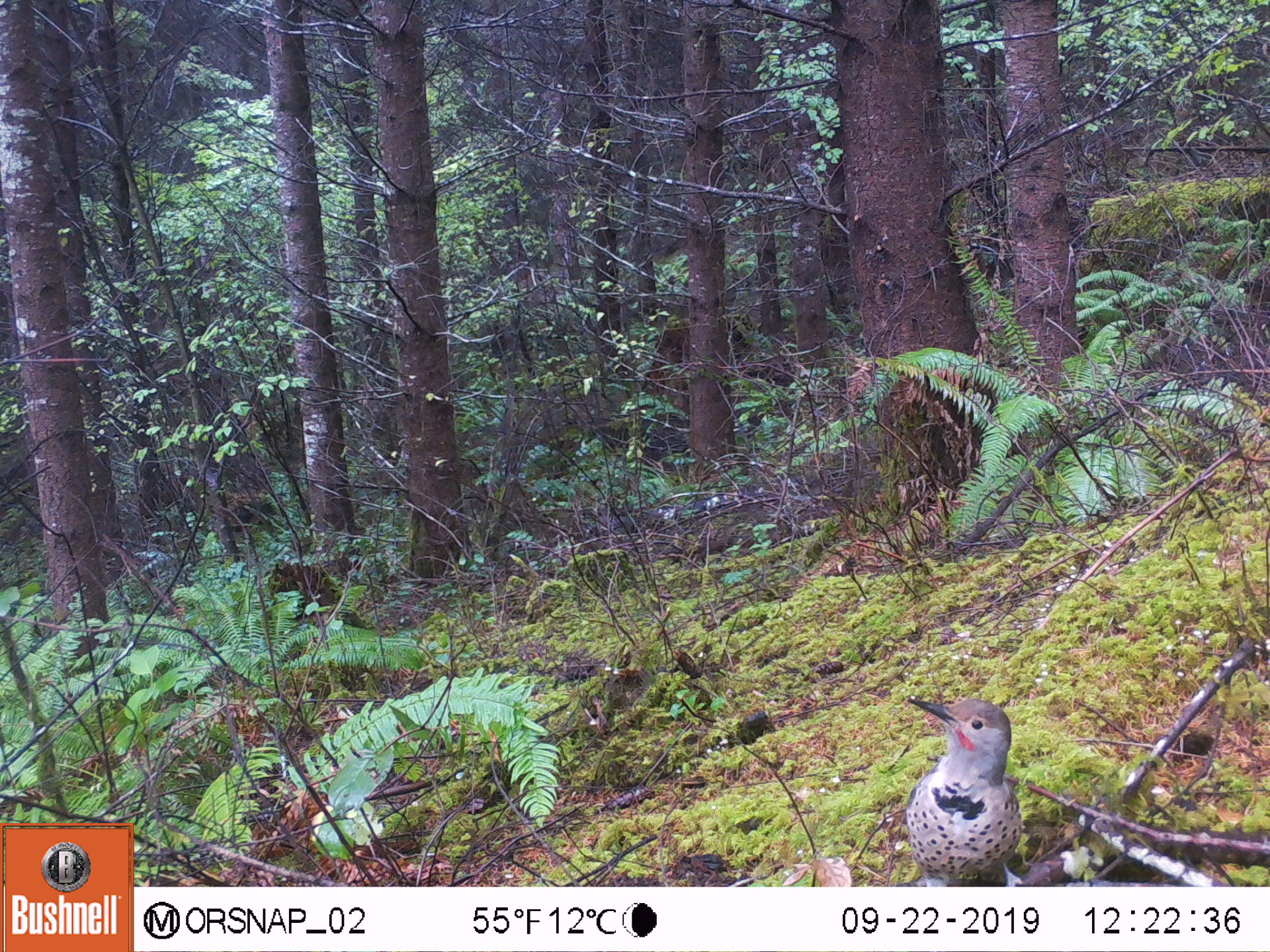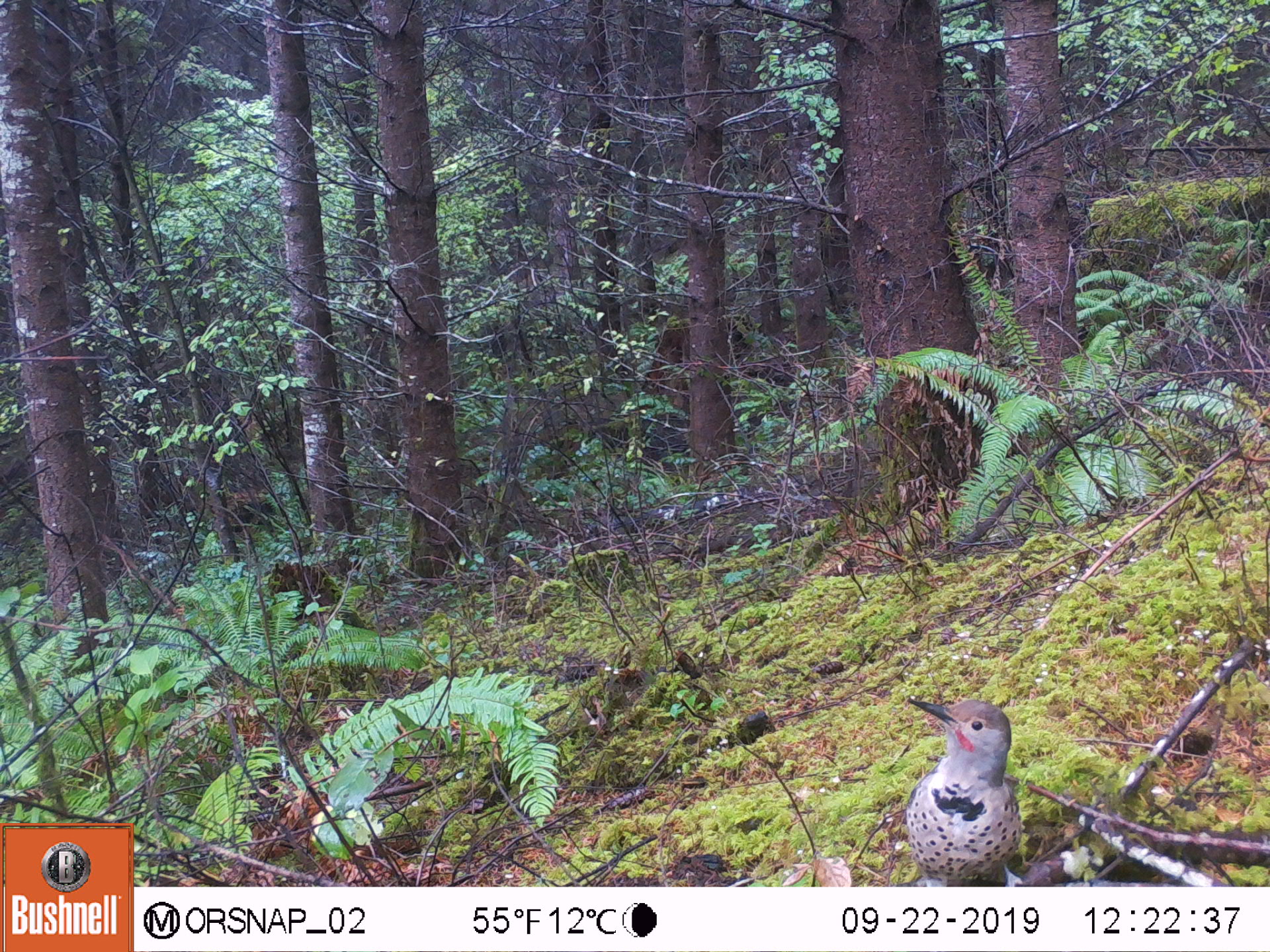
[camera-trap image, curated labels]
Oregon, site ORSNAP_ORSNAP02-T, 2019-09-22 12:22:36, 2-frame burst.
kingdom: Animalia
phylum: Chordata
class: Aves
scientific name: Aves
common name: bird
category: other bird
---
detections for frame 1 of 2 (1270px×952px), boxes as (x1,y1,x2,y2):
other bird: (893,678,1041,884)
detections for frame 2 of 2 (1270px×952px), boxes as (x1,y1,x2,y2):
other bird: (891,673,1051,888)